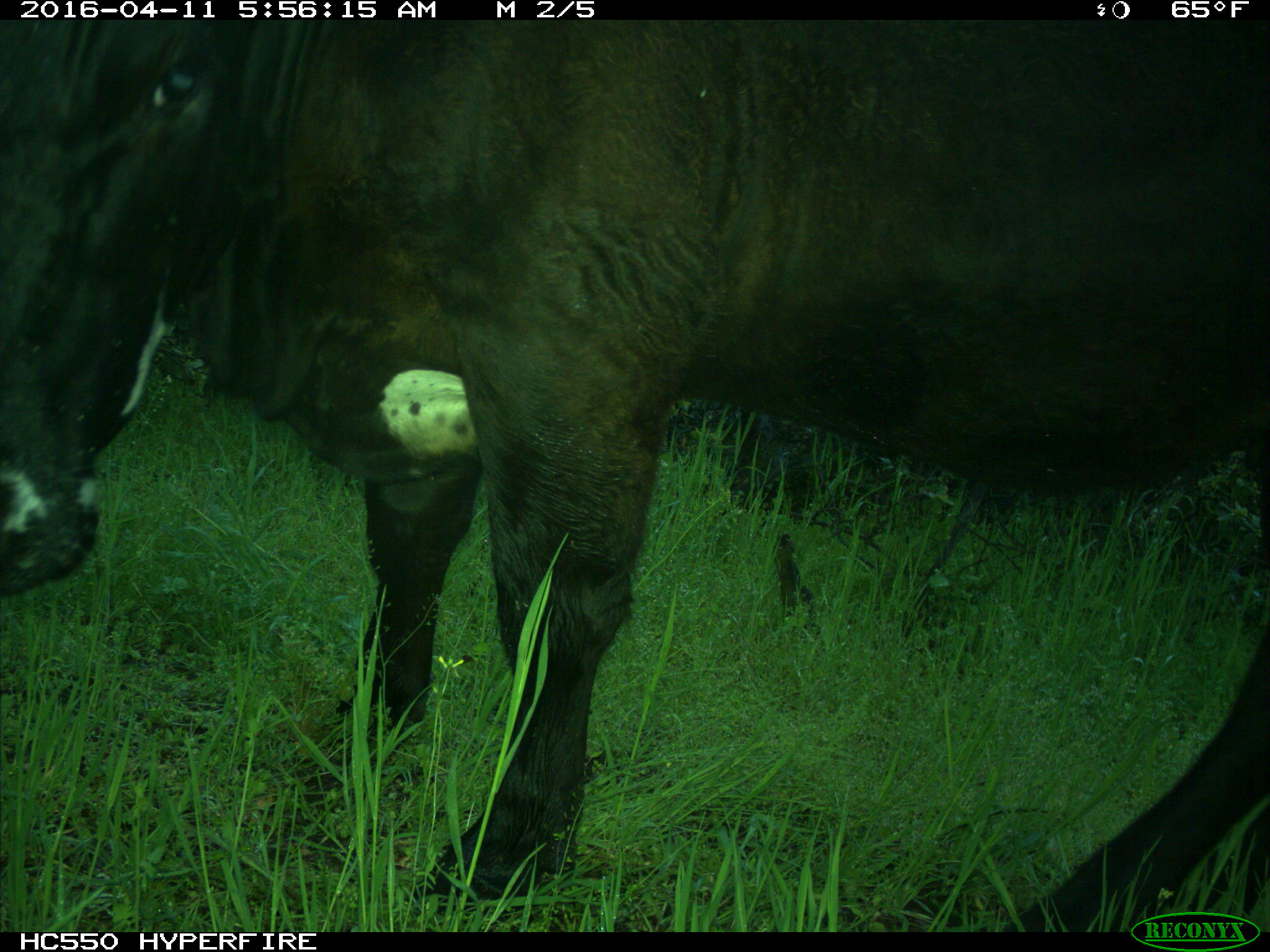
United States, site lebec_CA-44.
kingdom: Animalia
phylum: Chordata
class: Mammalia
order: Artiodactyla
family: Bovidae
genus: Bos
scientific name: Bos taurus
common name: domestic cow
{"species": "Bos taurus (domestic cow)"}